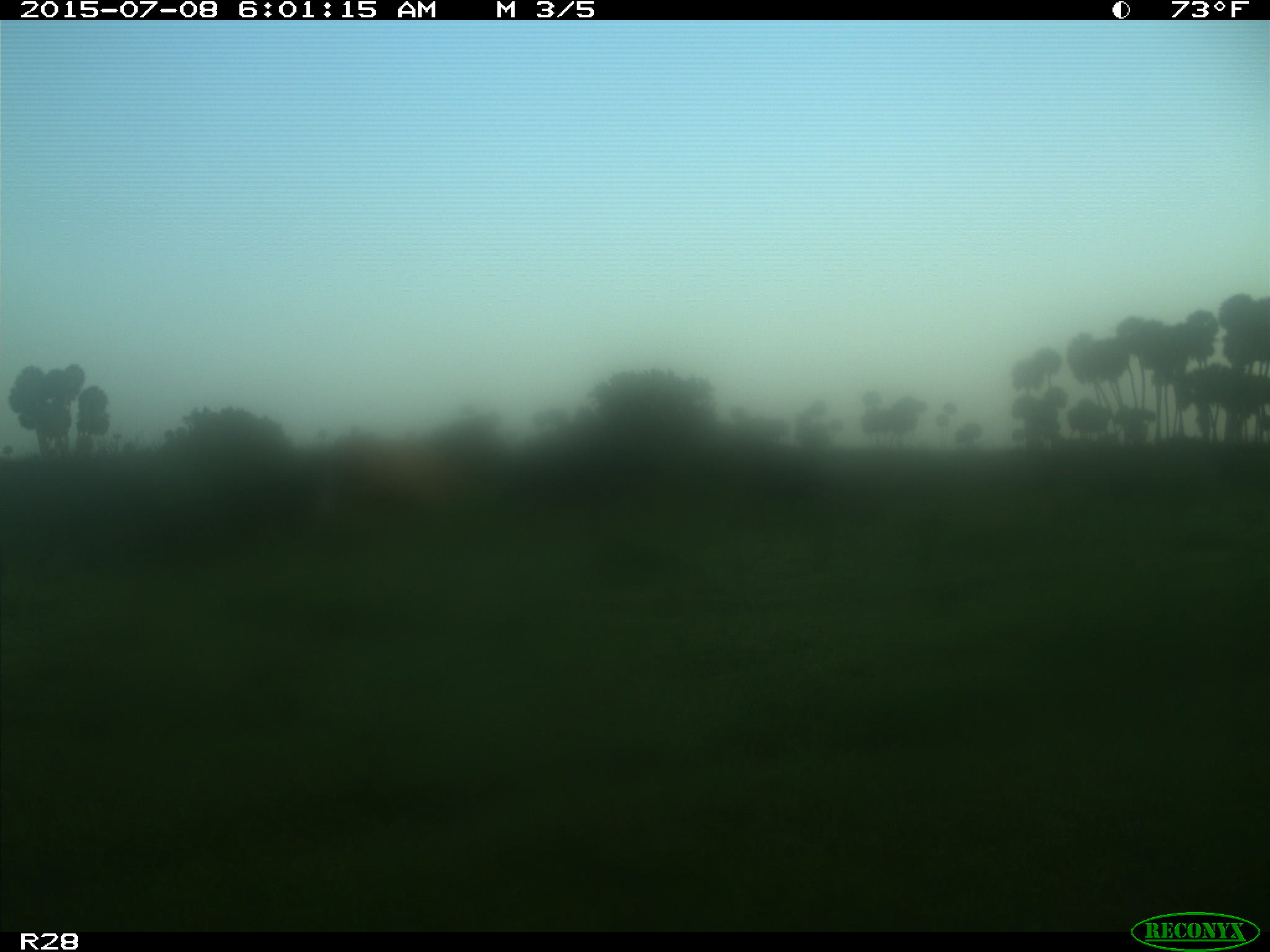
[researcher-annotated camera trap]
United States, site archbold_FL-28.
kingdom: Animalia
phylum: Chordata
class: Mammalia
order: Artiodactyla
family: Bovidae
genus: Bos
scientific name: Bos taurus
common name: domestic cow